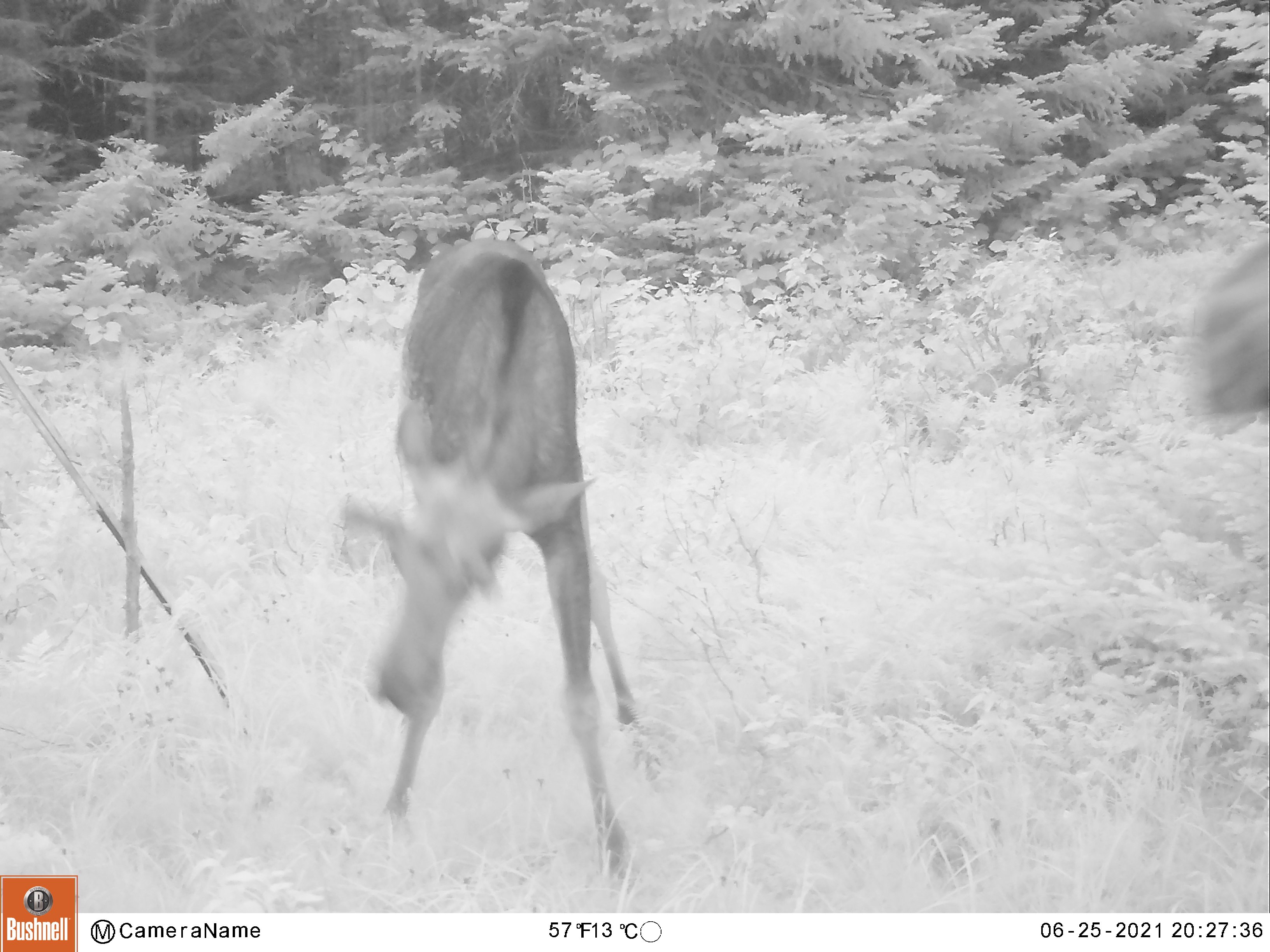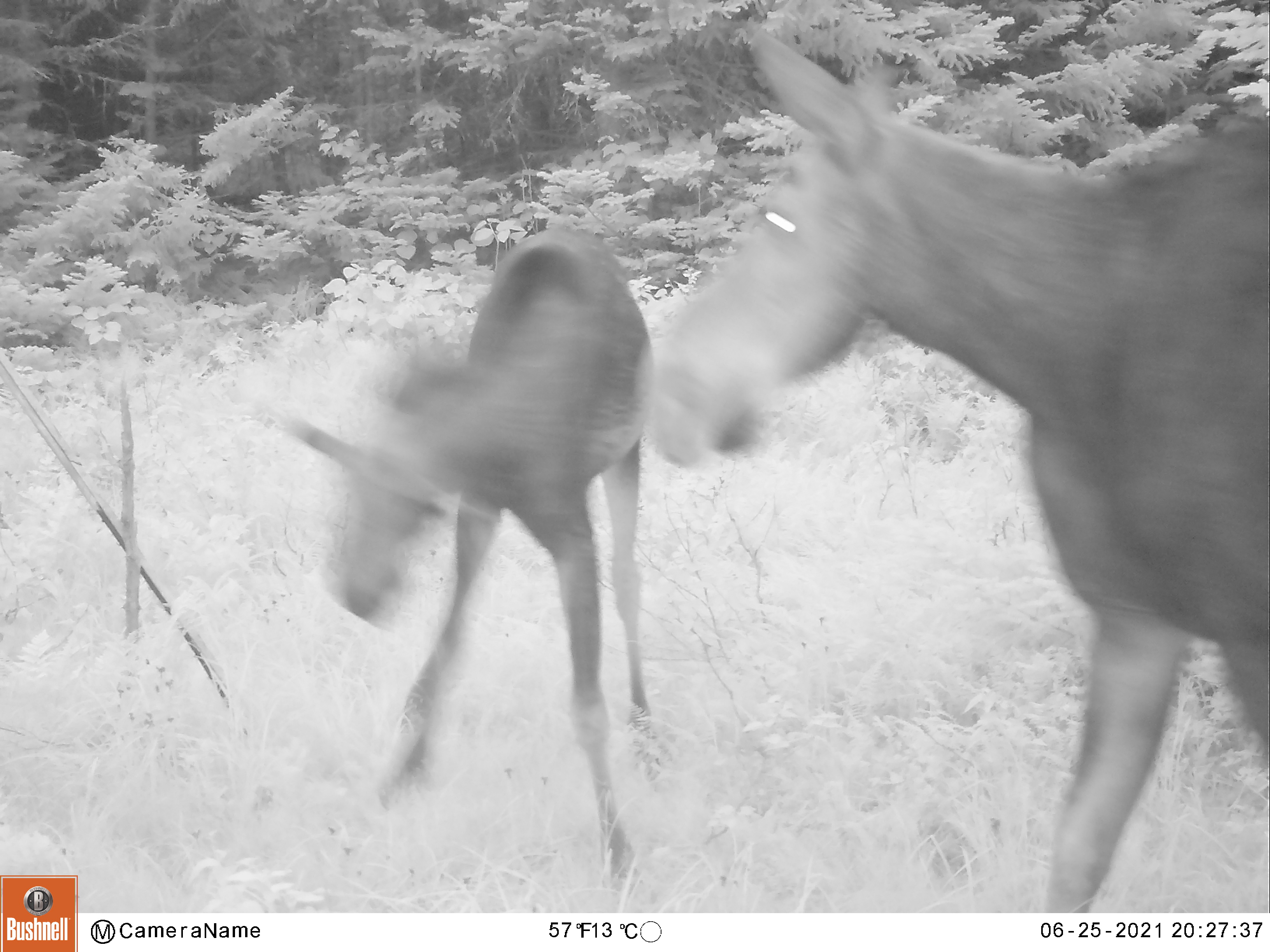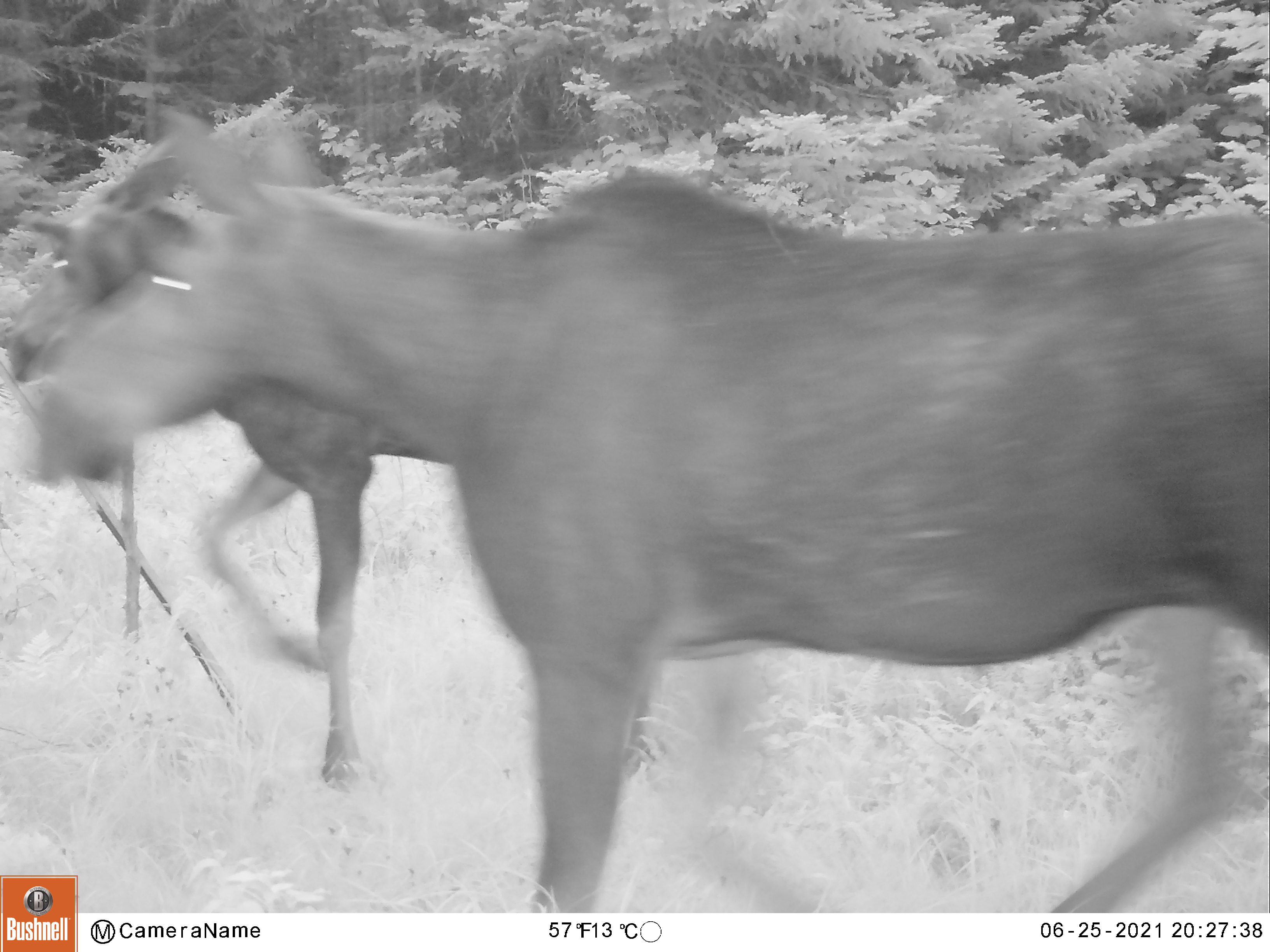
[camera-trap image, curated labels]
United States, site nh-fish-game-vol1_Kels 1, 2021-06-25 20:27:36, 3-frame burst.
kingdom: Animalia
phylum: Chordata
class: Mammalia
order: Artiodactyla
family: Cervidae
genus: Alces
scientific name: Alces alces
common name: moose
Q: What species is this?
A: Moose (Alces alces).